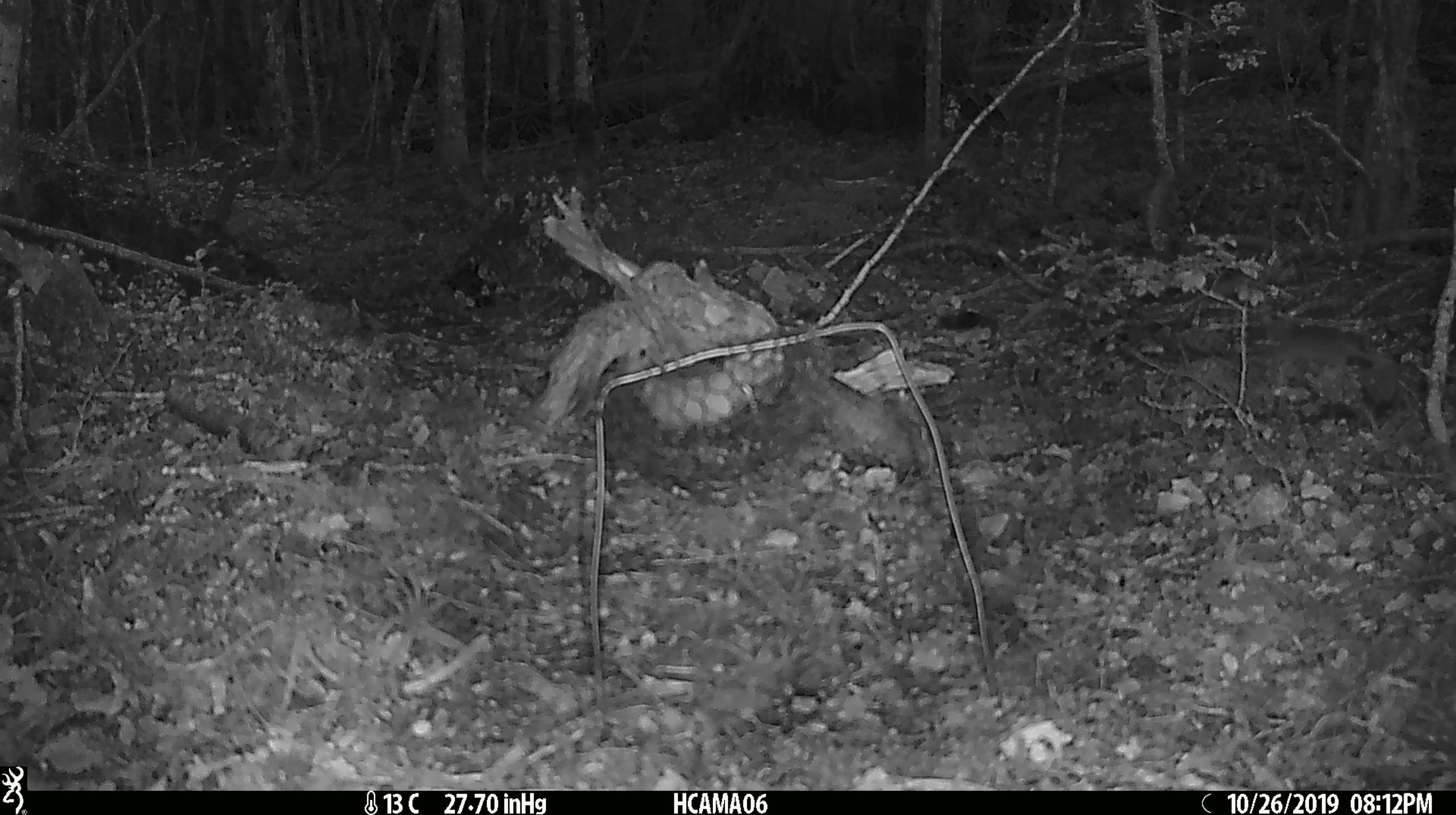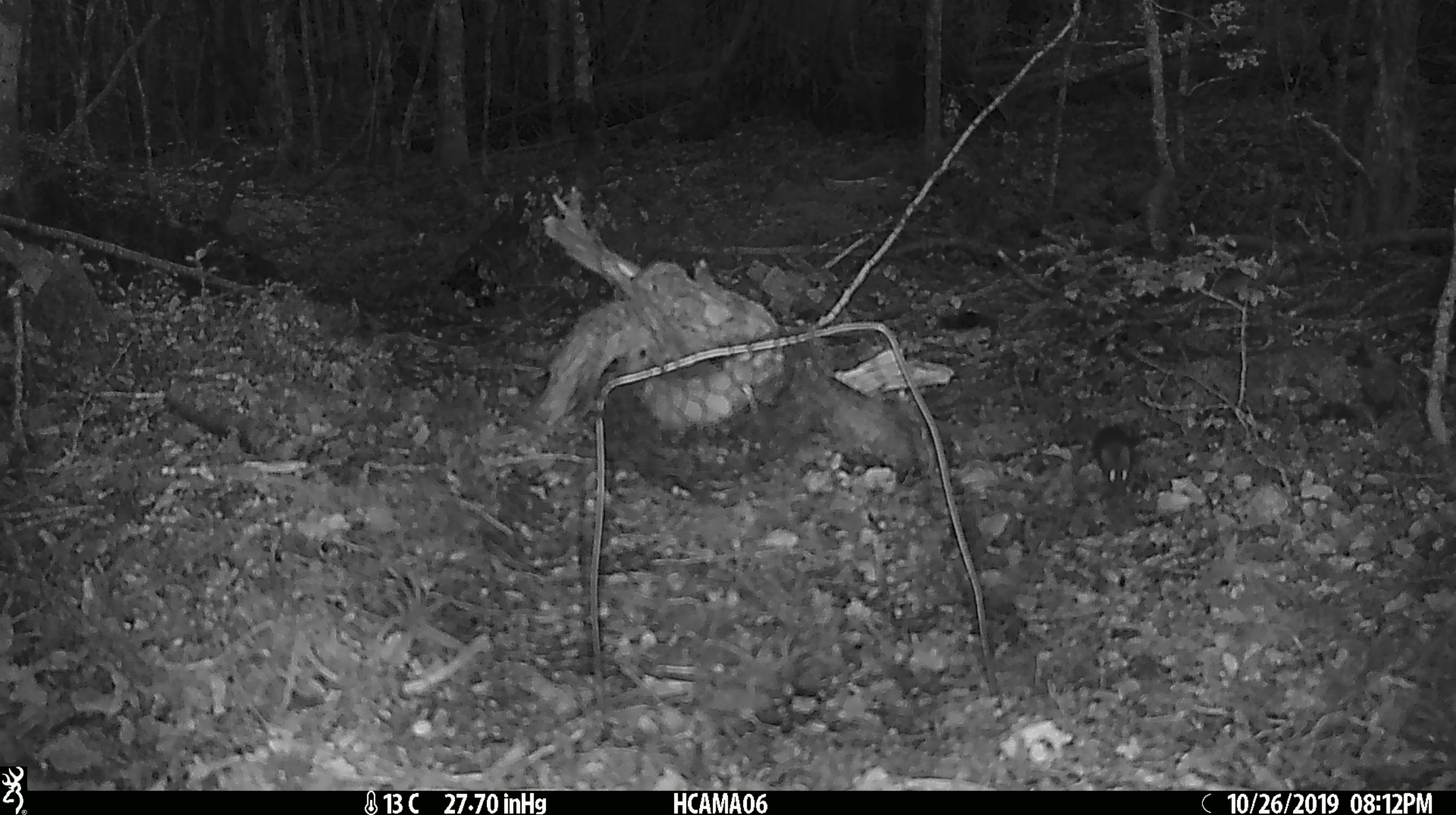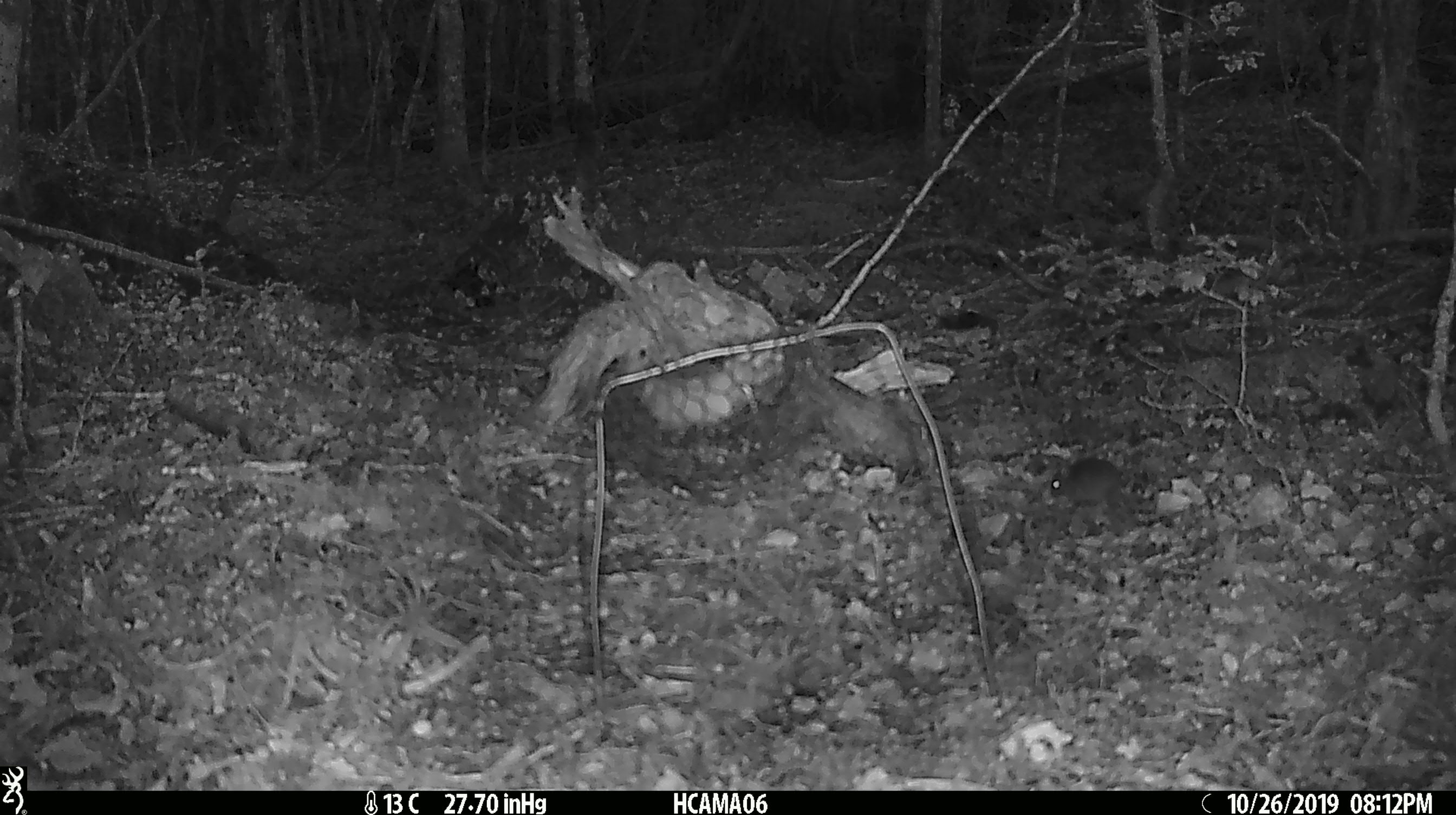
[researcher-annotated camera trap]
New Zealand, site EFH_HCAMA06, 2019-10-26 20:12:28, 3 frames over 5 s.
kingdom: Animalia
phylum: Chordata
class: Mammalia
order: Rodentia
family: Muridae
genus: Mus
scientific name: Mus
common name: mouse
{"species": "mouse (Mus)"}